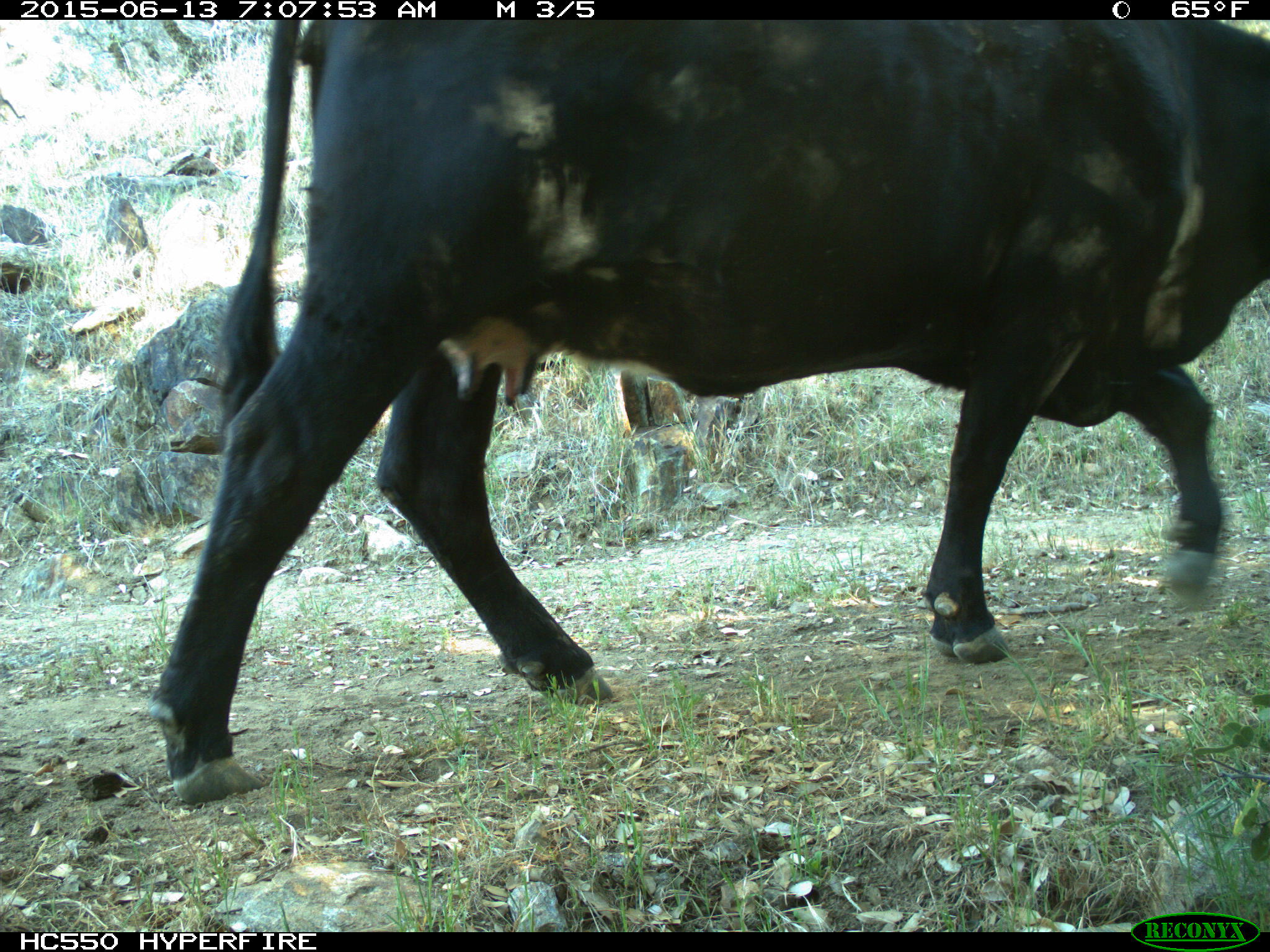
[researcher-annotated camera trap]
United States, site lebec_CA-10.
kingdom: Animalia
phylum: Chordata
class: Mammalia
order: Artiodactyla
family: Bovidae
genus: Bos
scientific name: Bos taurus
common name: domestic cow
Bos taurus (domestic cow).